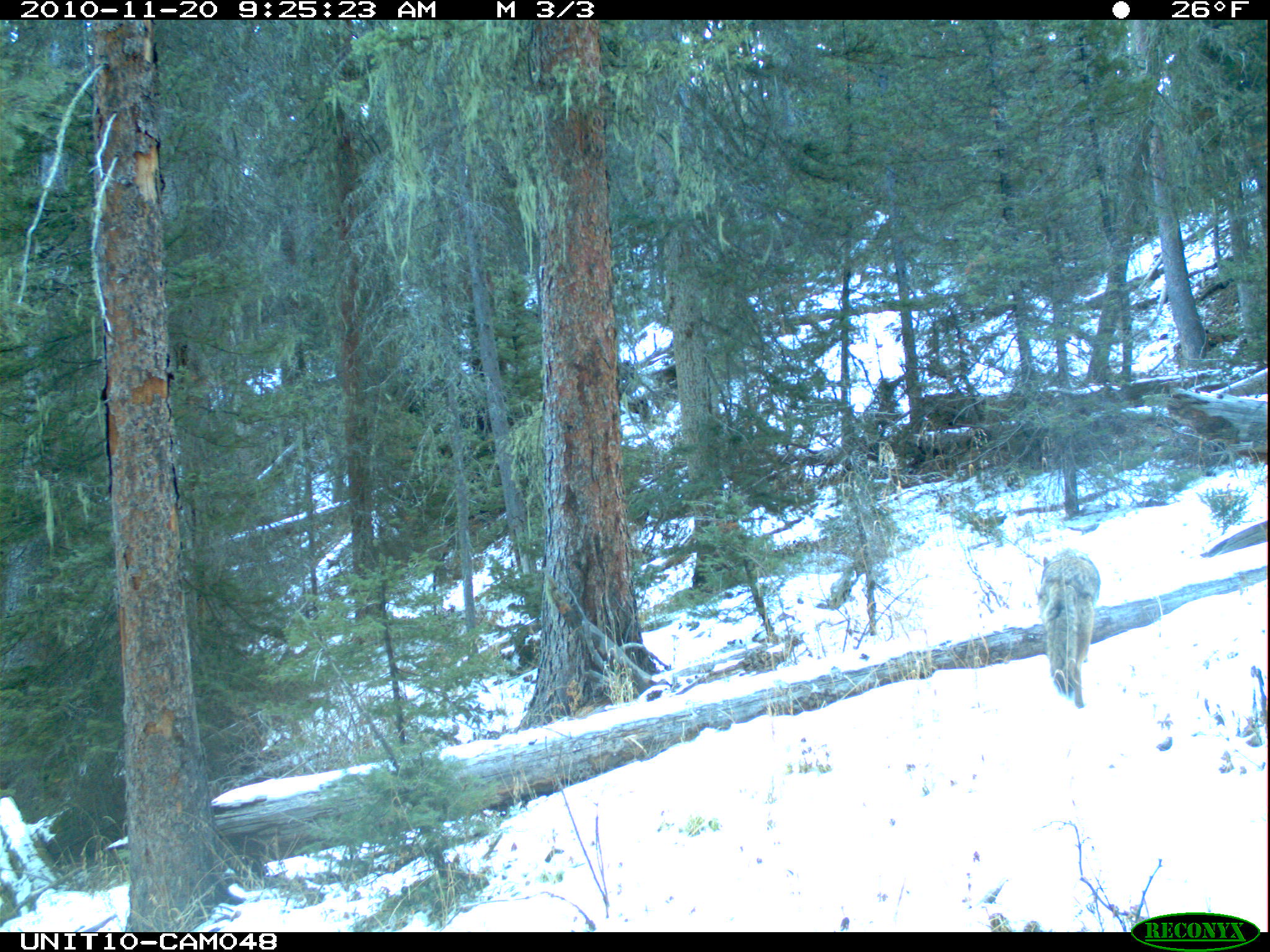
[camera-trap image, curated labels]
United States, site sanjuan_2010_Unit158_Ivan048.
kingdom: Animalia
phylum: Chordata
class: Mammalia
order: Carnivora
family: Canidae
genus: Canis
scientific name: Canis latrans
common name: coyote